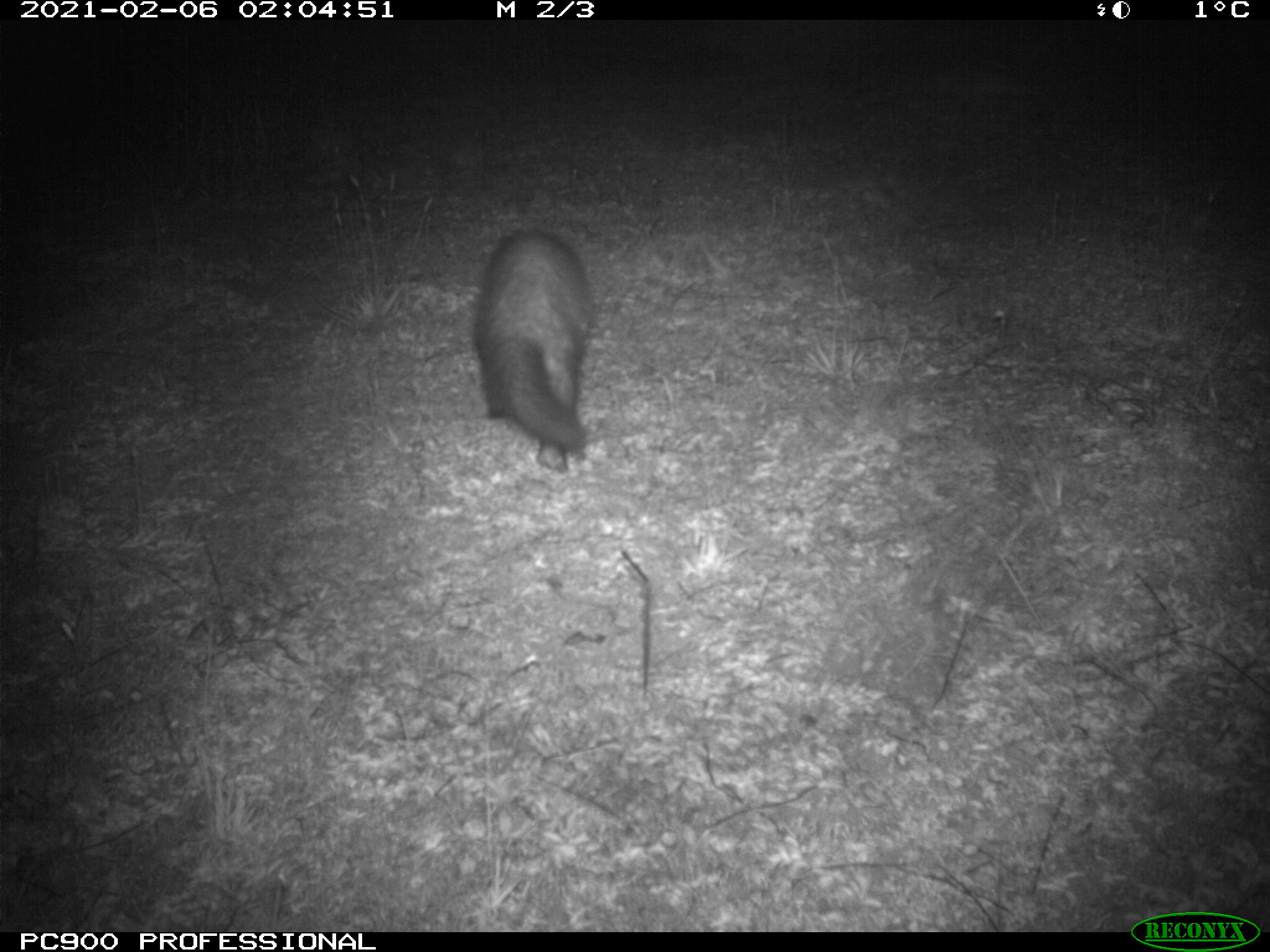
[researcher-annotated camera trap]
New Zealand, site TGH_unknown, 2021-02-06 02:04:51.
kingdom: Animalia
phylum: Chordata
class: Mammalia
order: Carnivora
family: Mustelidae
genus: Mustela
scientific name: Mustela furo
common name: ferret